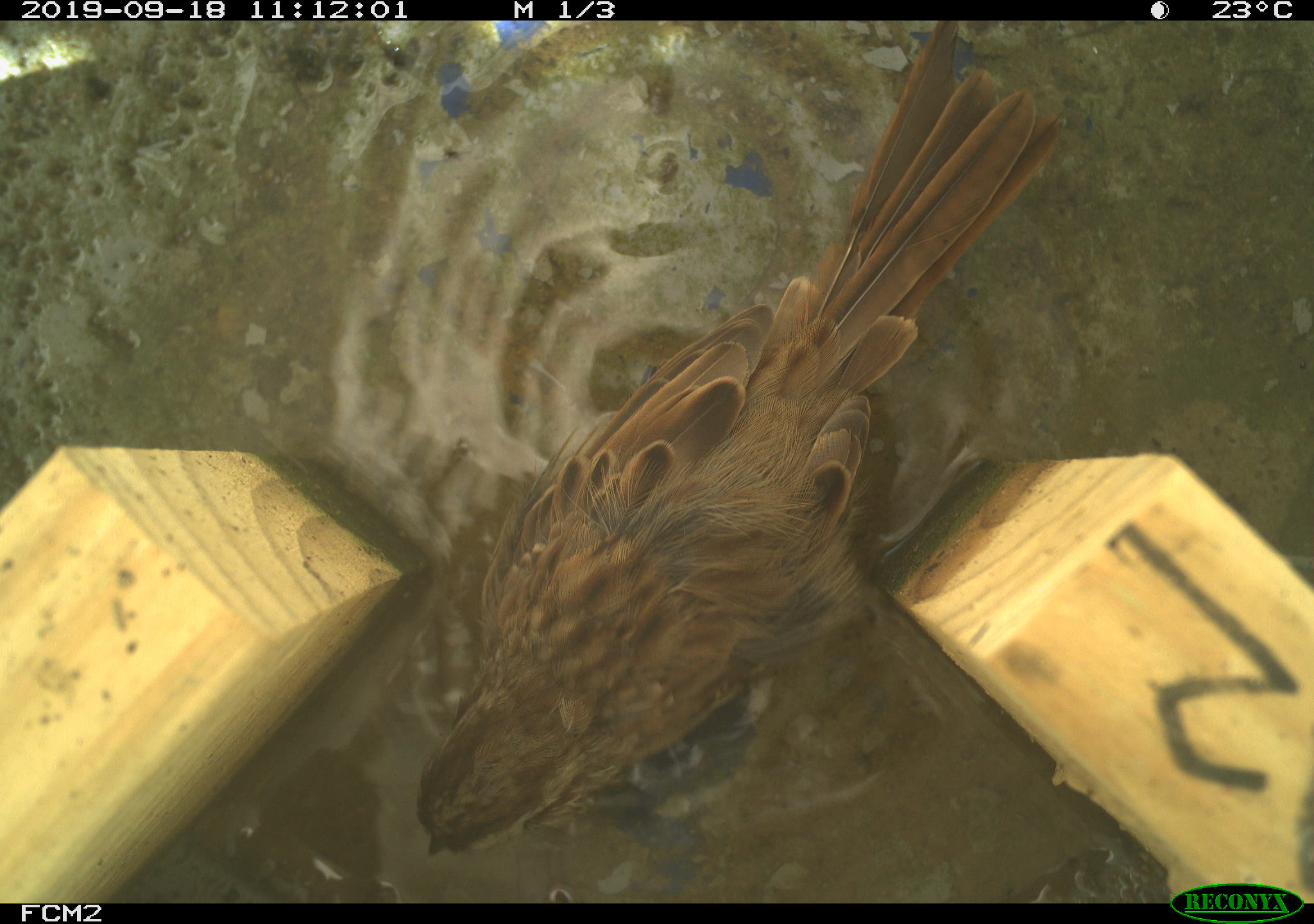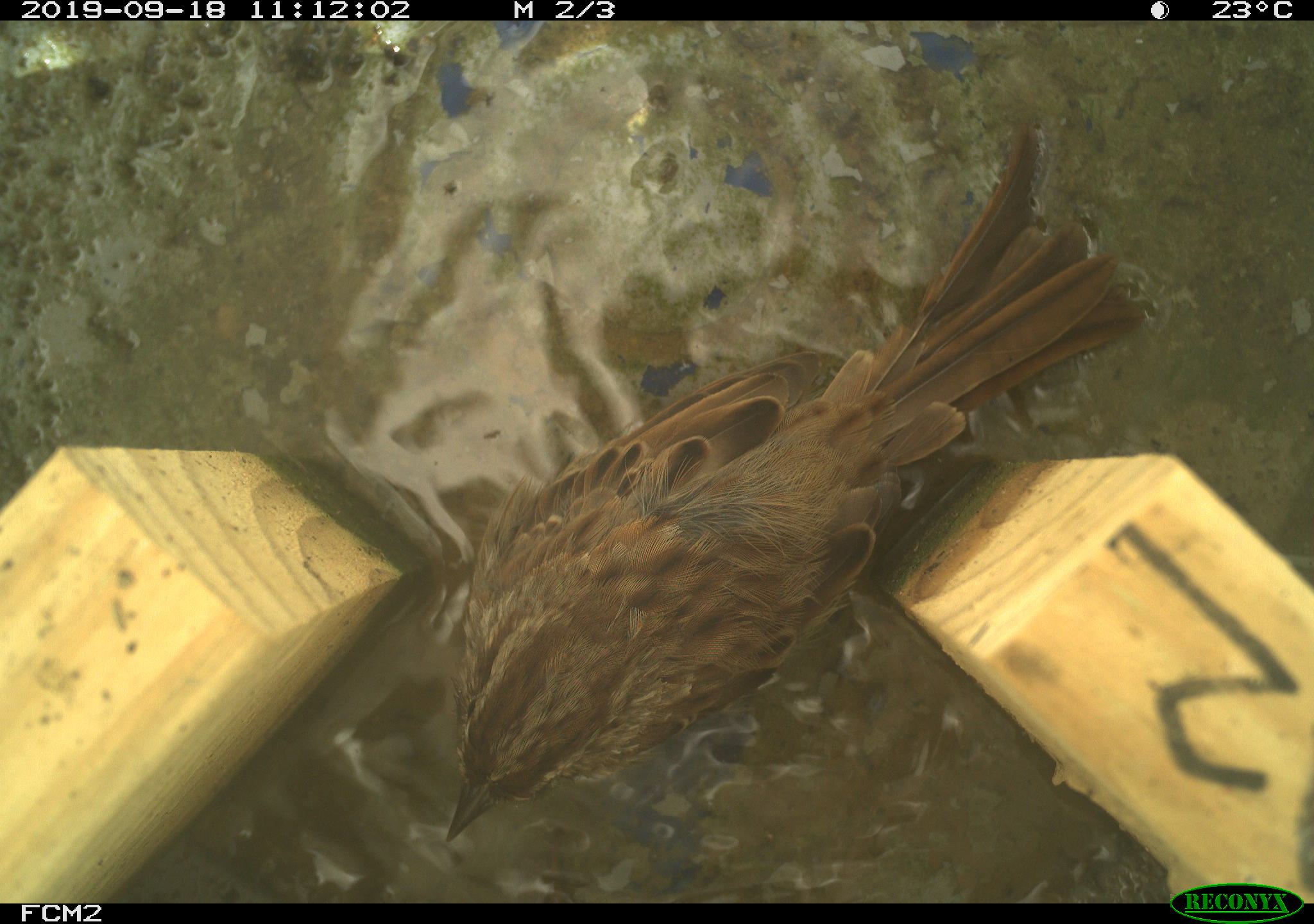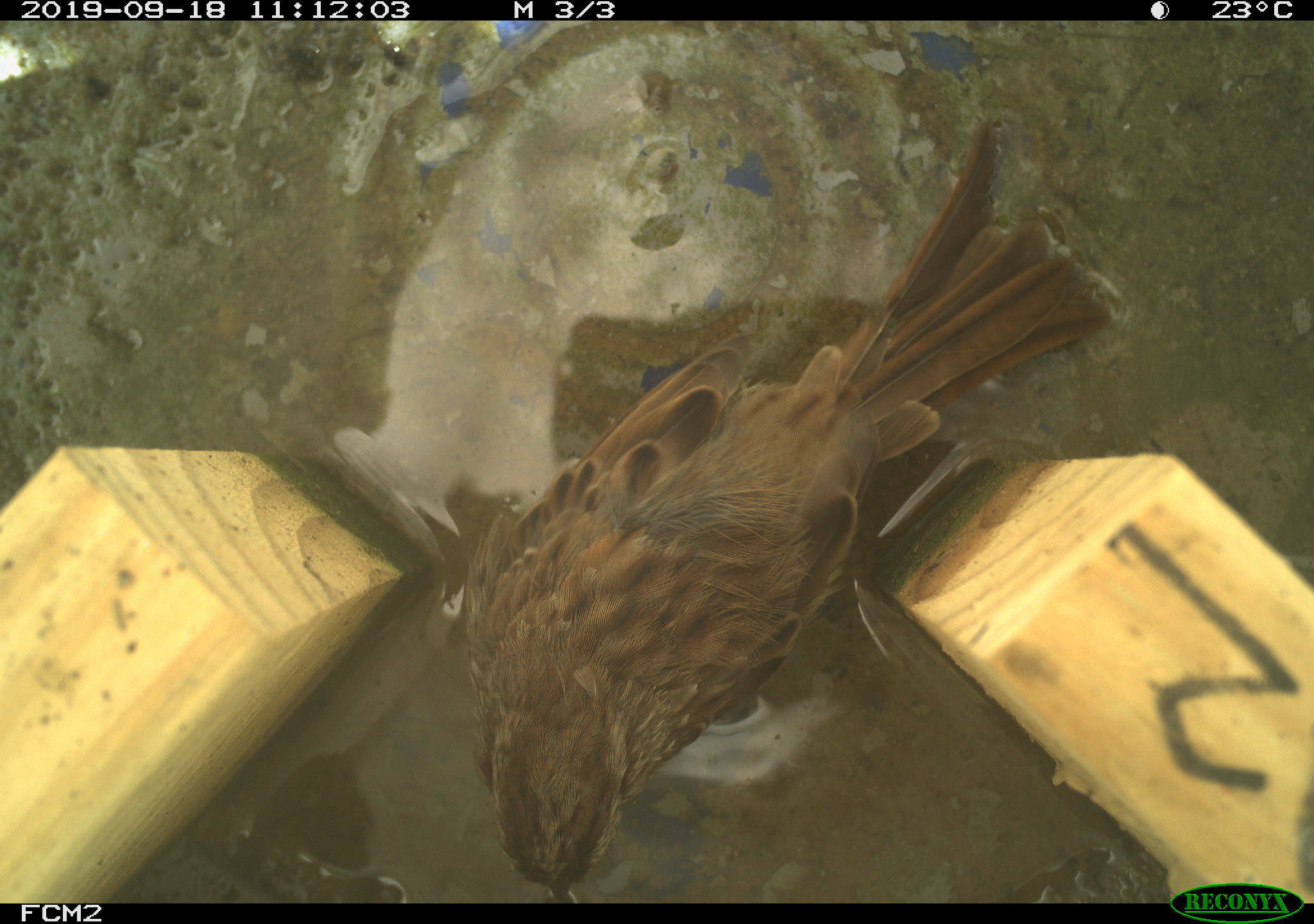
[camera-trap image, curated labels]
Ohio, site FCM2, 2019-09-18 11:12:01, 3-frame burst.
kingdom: Animalia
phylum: Chordata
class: Aves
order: Passeriformes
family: Passerellidae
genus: Melospiza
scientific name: Melospiza melodia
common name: song sparrow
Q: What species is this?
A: Song sparrow (Melospiza melodia).